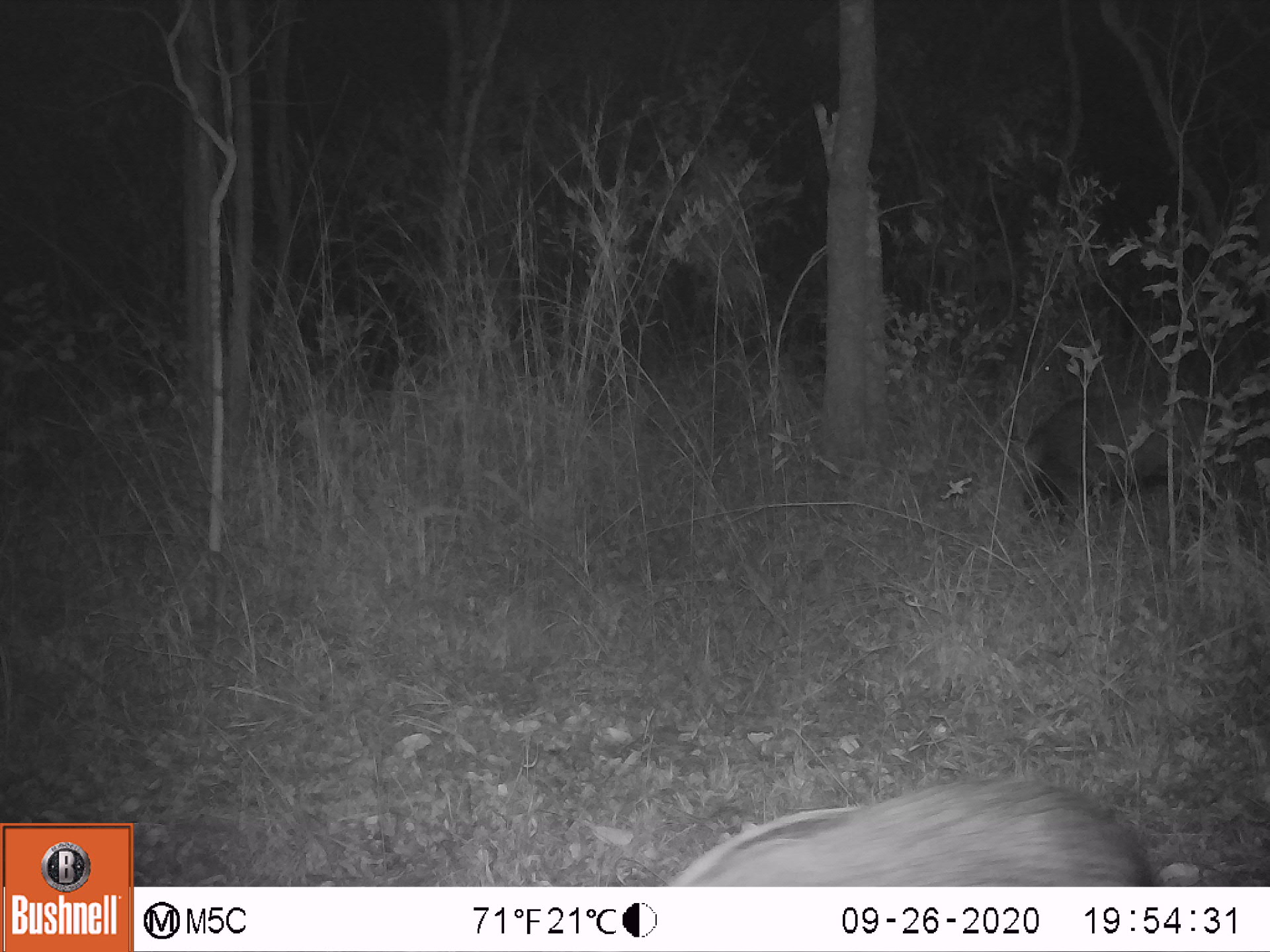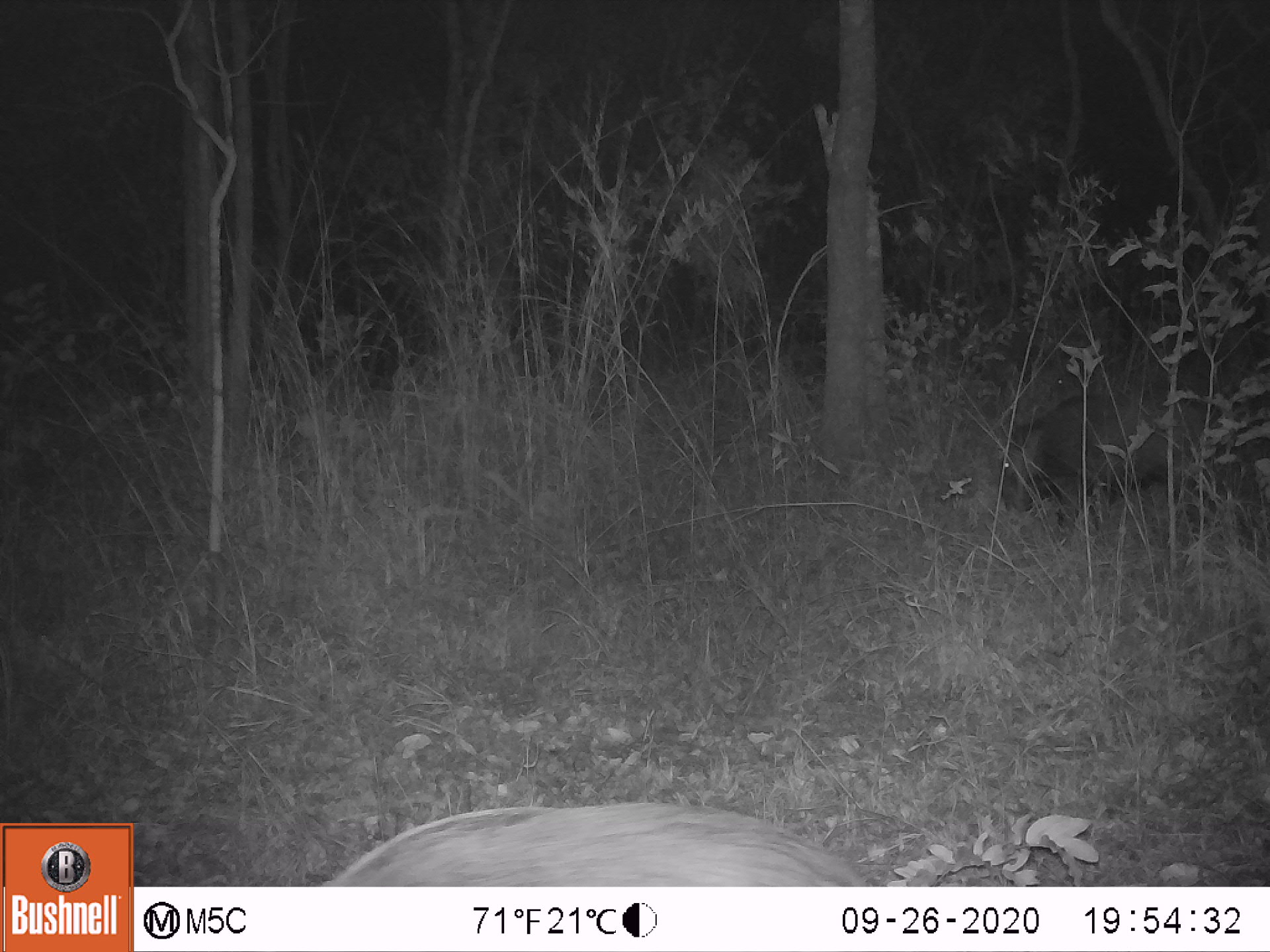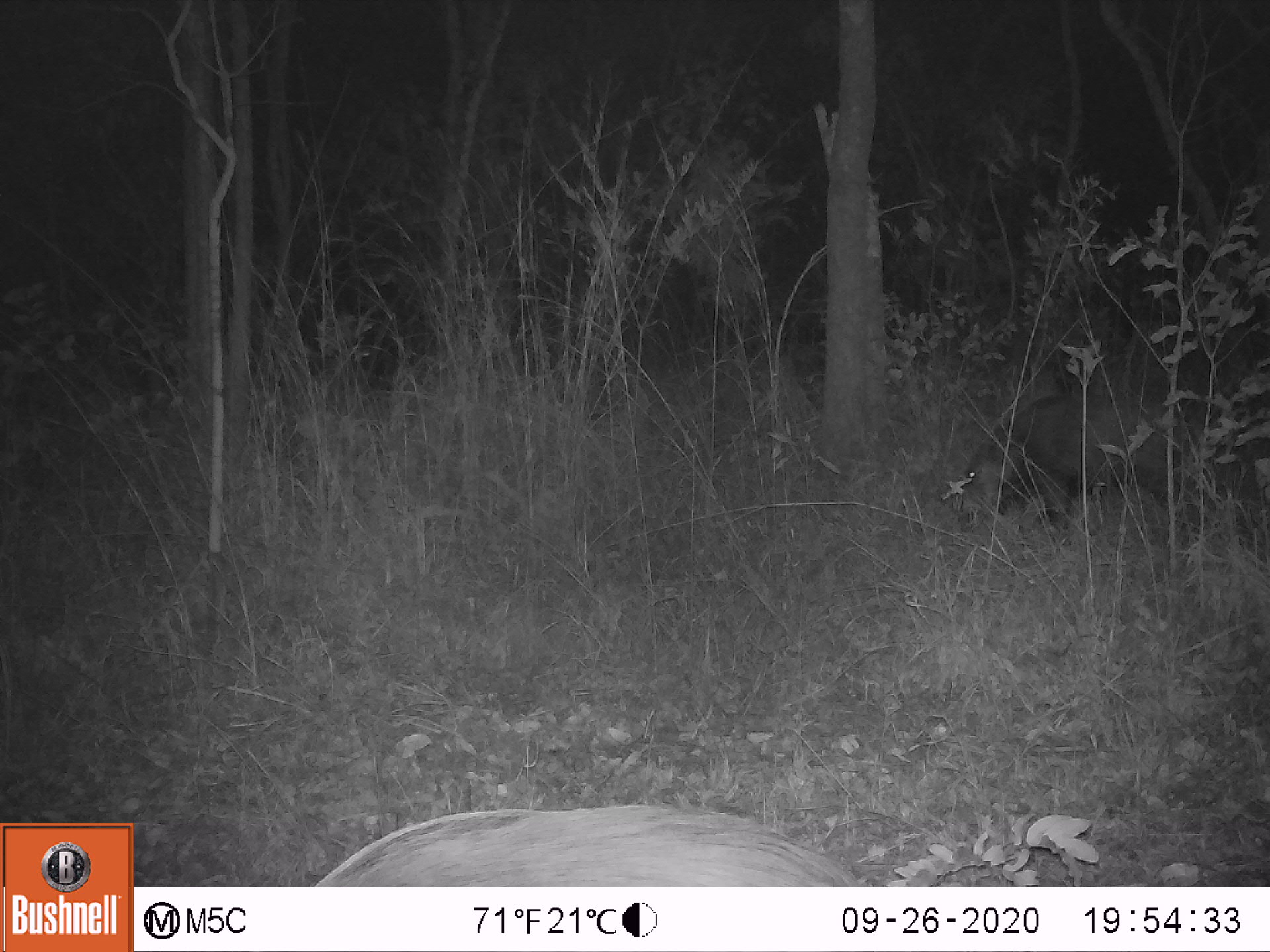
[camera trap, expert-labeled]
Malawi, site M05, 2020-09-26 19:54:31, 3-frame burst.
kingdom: Animalia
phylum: Chordata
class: Mammalia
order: Artiodactyla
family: Suidae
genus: Potamochoerus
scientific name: Potamochoerus larvatus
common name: bushpig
Bushpig (Potamochoerus larvatus), count 2.